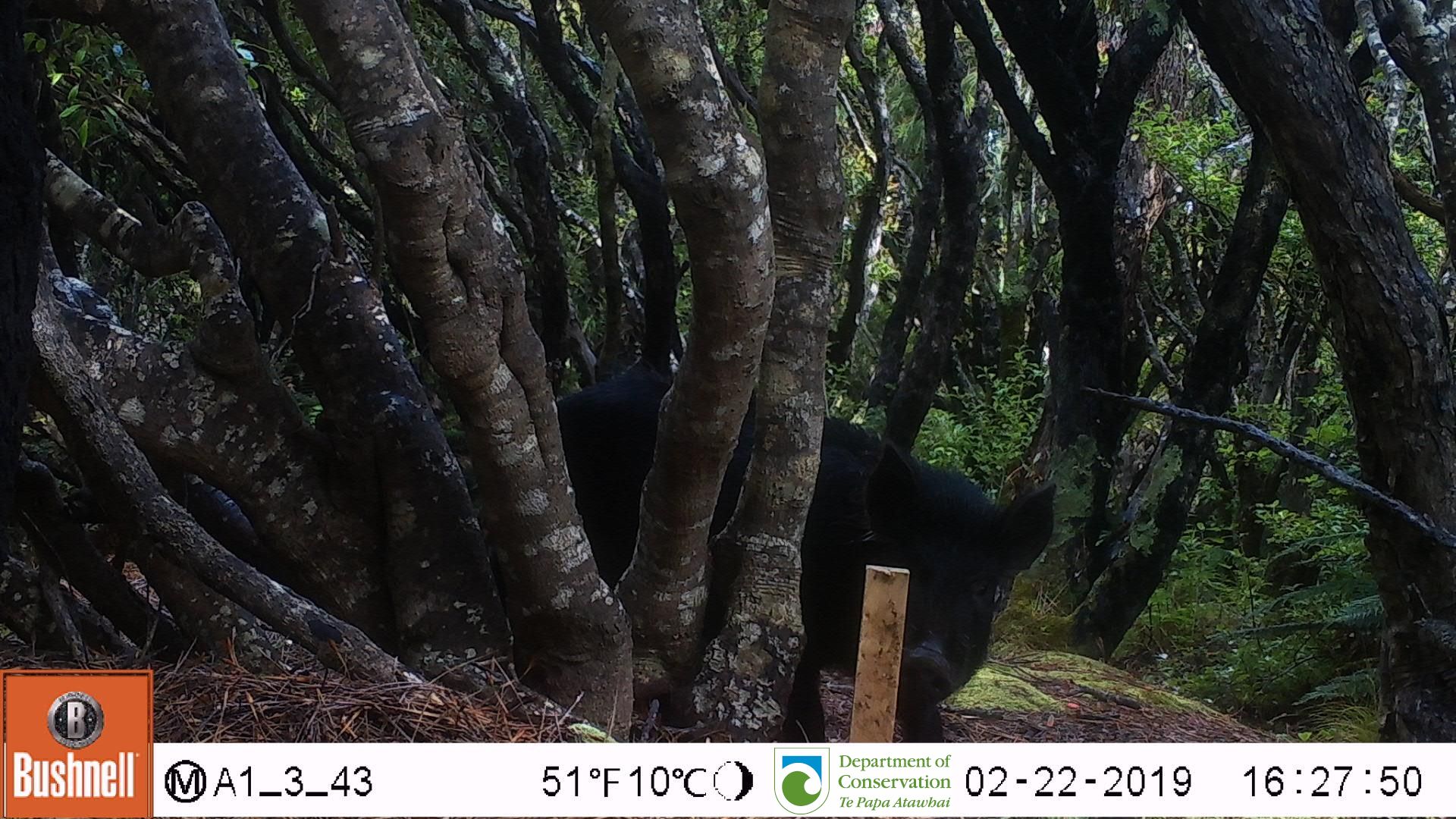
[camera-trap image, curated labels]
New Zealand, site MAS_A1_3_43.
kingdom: Animalia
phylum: Chordata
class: Mammalia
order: Artiodactyla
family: Suidae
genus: Sus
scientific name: Sus scrofa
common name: pig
Pig (Sus scrofa).